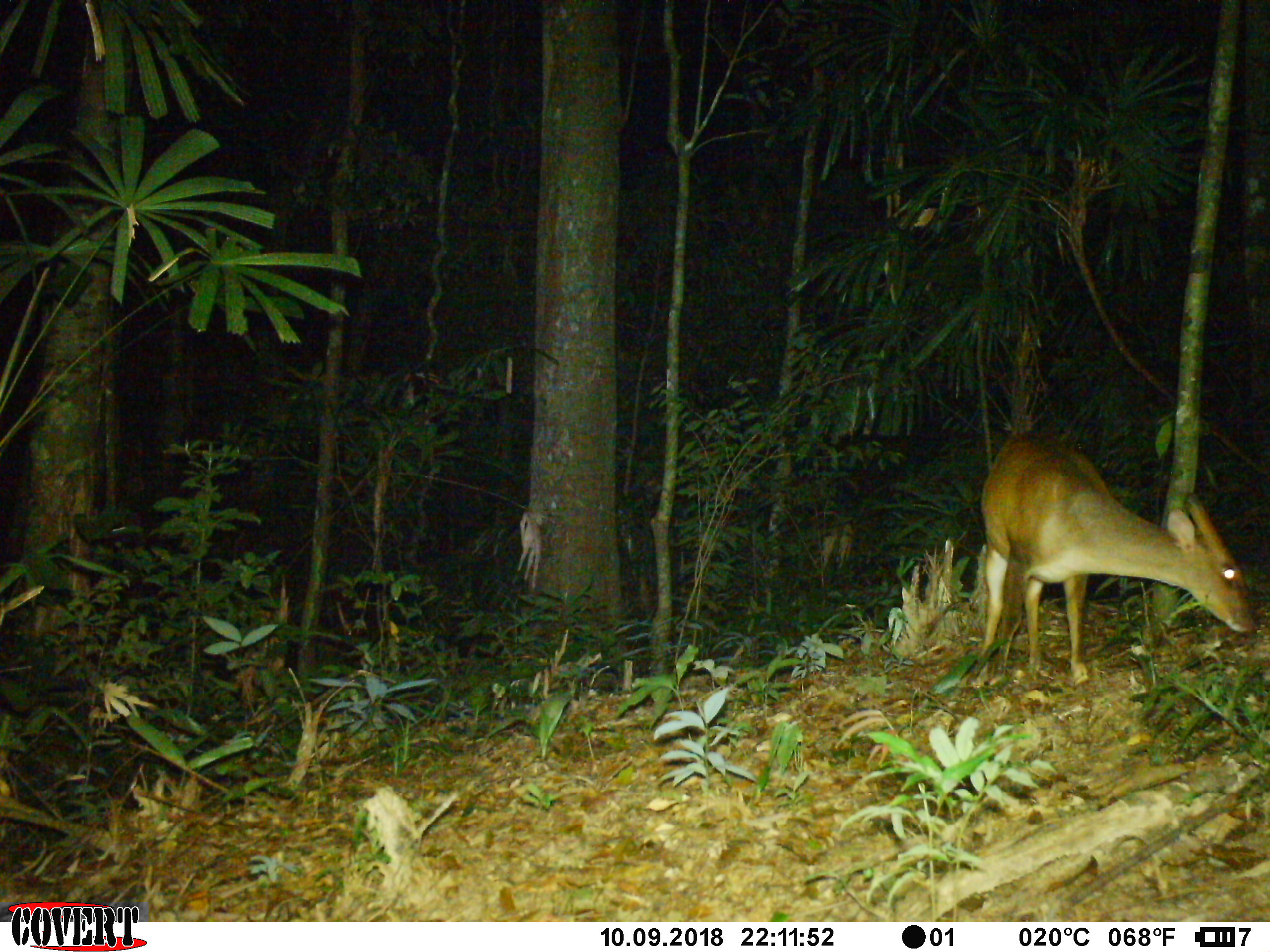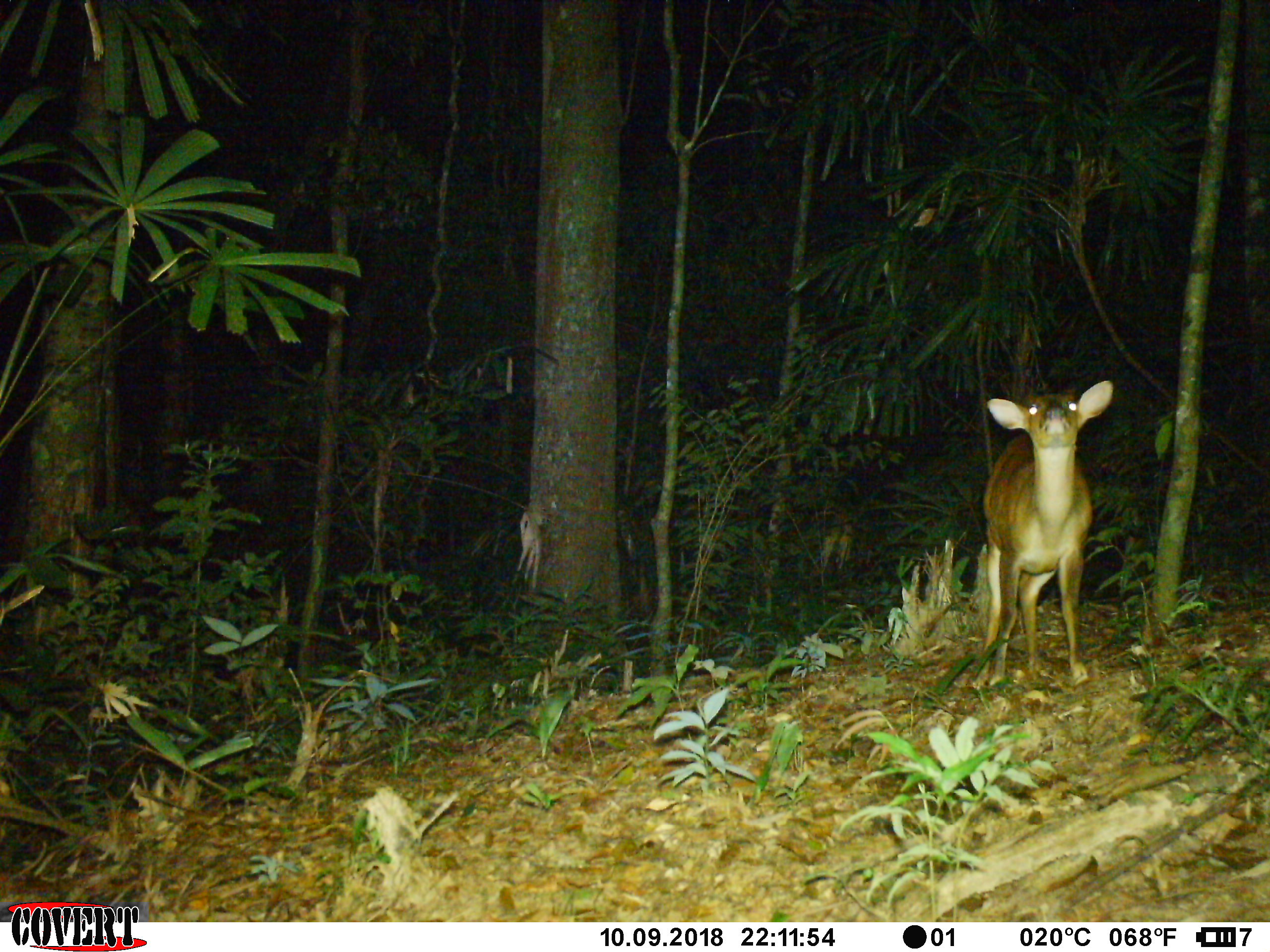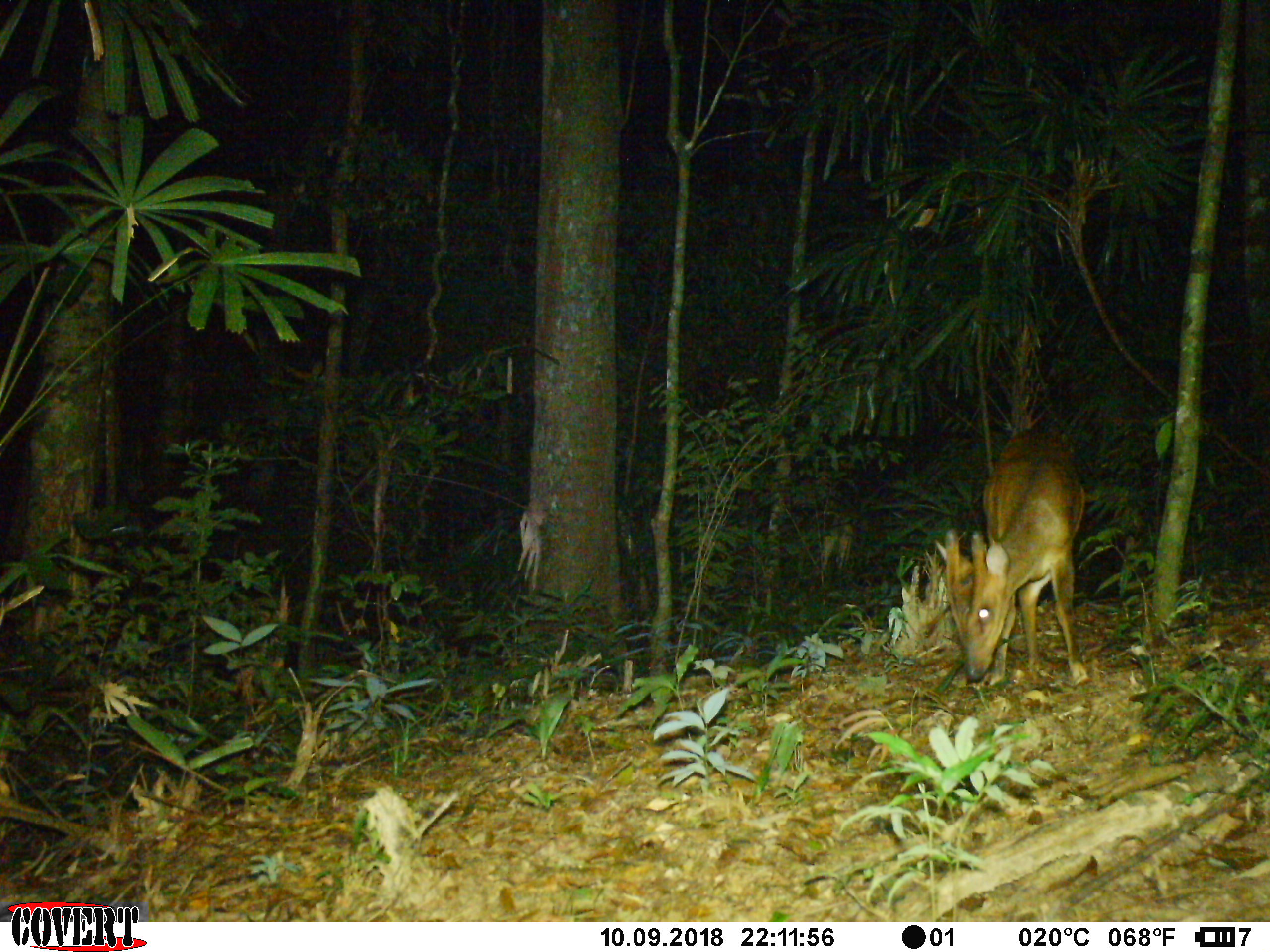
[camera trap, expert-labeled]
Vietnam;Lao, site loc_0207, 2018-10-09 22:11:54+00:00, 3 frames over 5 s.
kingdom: Animalia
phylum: Chordata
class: Mammalia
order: Artiodactyla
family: Cervidae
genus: Muntiacus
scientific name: Muntiacus vuquangensis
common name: large-antlered muntjac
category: large antlered muntjac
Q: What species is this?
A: Large antlered muntjac (large-antlered muntjac) (Muntiacus vuquangensis).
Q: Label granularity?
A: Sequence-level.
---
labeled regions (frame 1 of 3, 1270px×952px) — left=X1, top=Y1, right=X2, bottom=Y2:
large antlered muntjac: left=973, top=431, right=1257, bottom=689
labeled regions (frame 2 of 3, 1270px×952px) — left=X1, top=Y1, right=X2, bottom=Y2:
large antlered muntjac: left=971, top=379, right=1113, bottom=689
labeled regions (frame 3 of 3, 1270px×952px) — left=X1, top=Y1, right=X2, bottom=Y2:
large antlered muntjac: left=934, top=427, right=1089, bottom=686